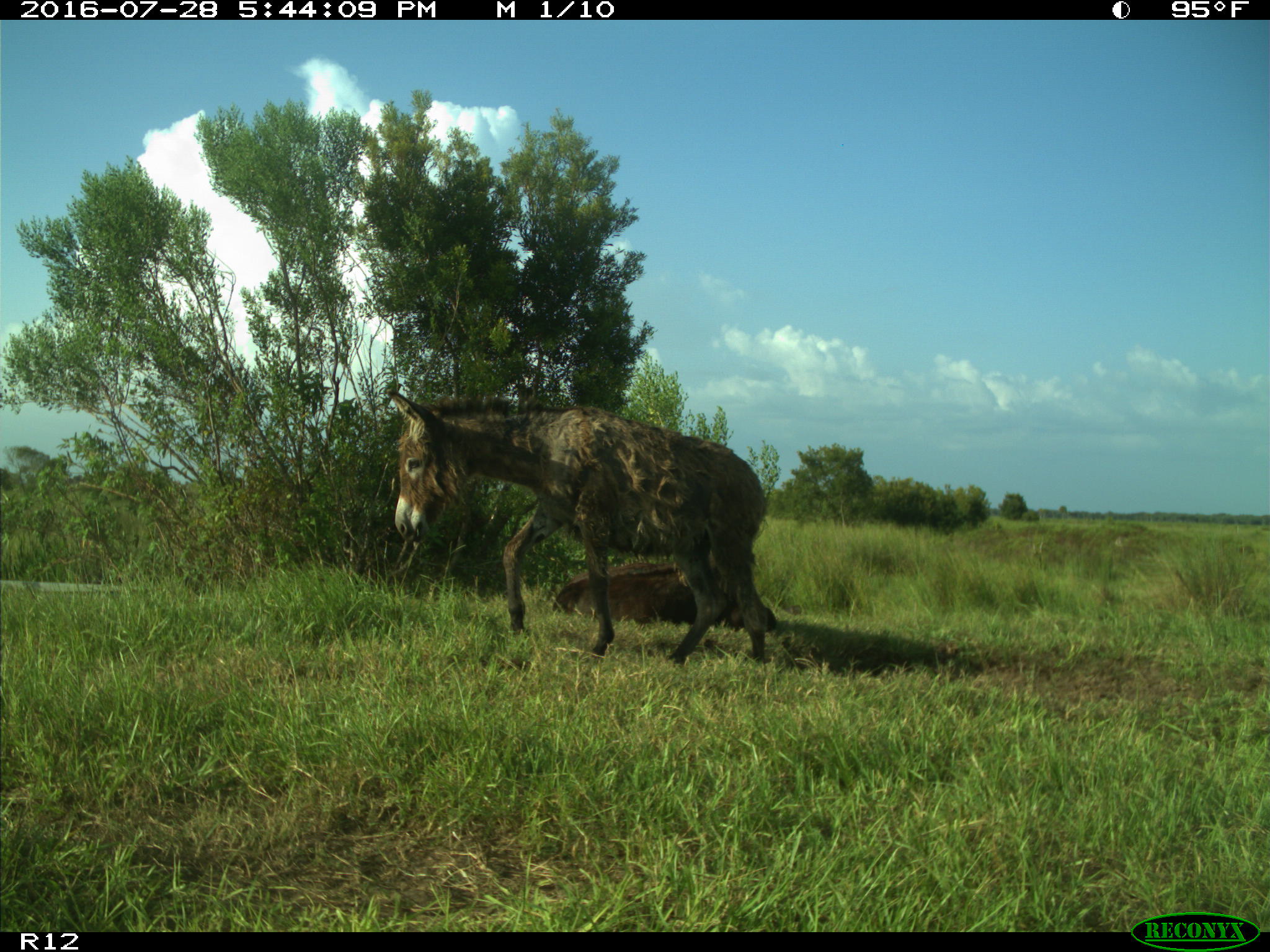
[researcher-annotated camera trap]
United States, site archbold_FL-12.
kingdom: Animalia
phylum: Chordata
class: Mammalia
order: Artiodactyla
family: Bovidae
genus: Bos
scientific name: Bos taurus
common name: domestic cow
Bos taurus (domestic cow).